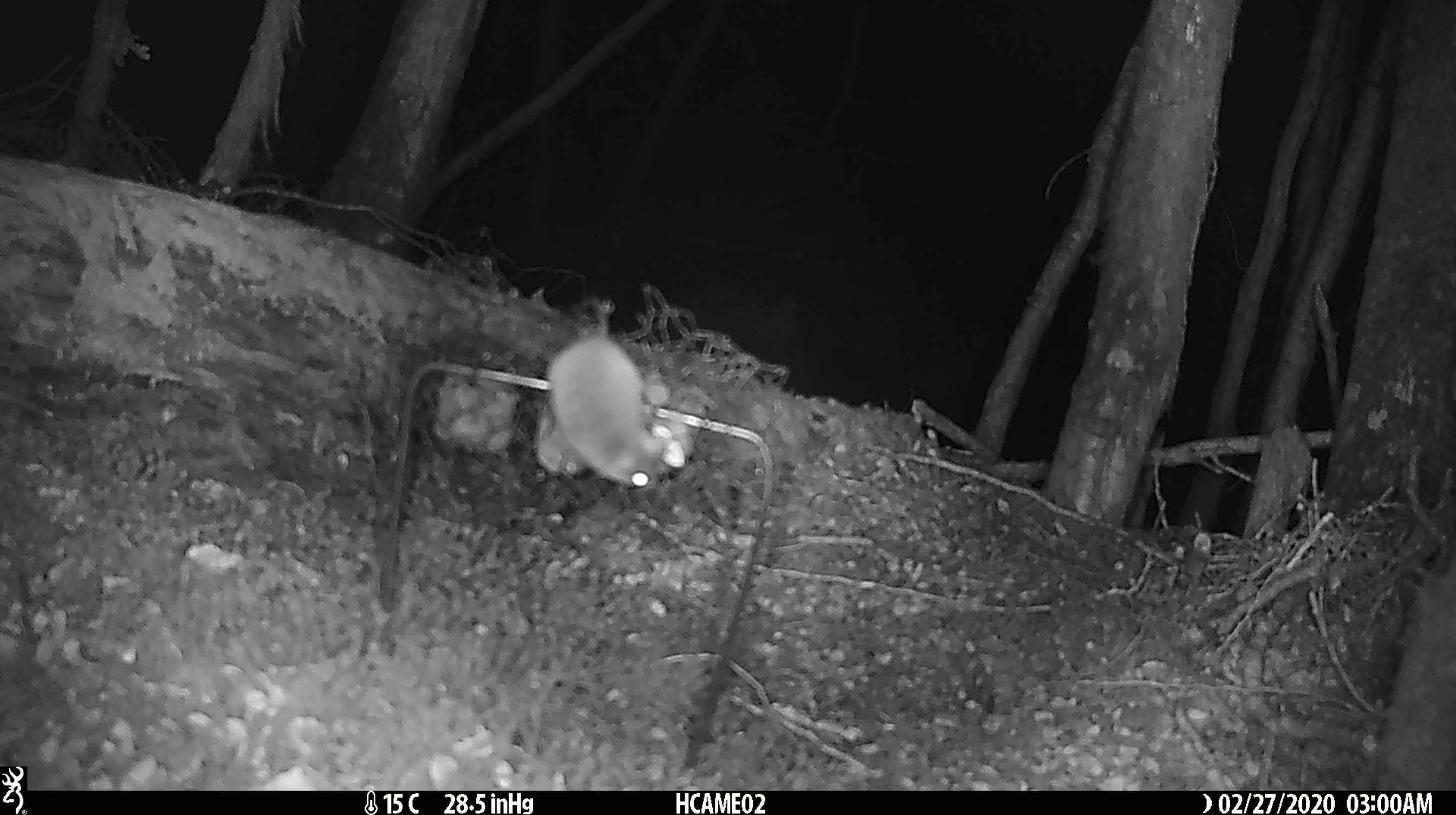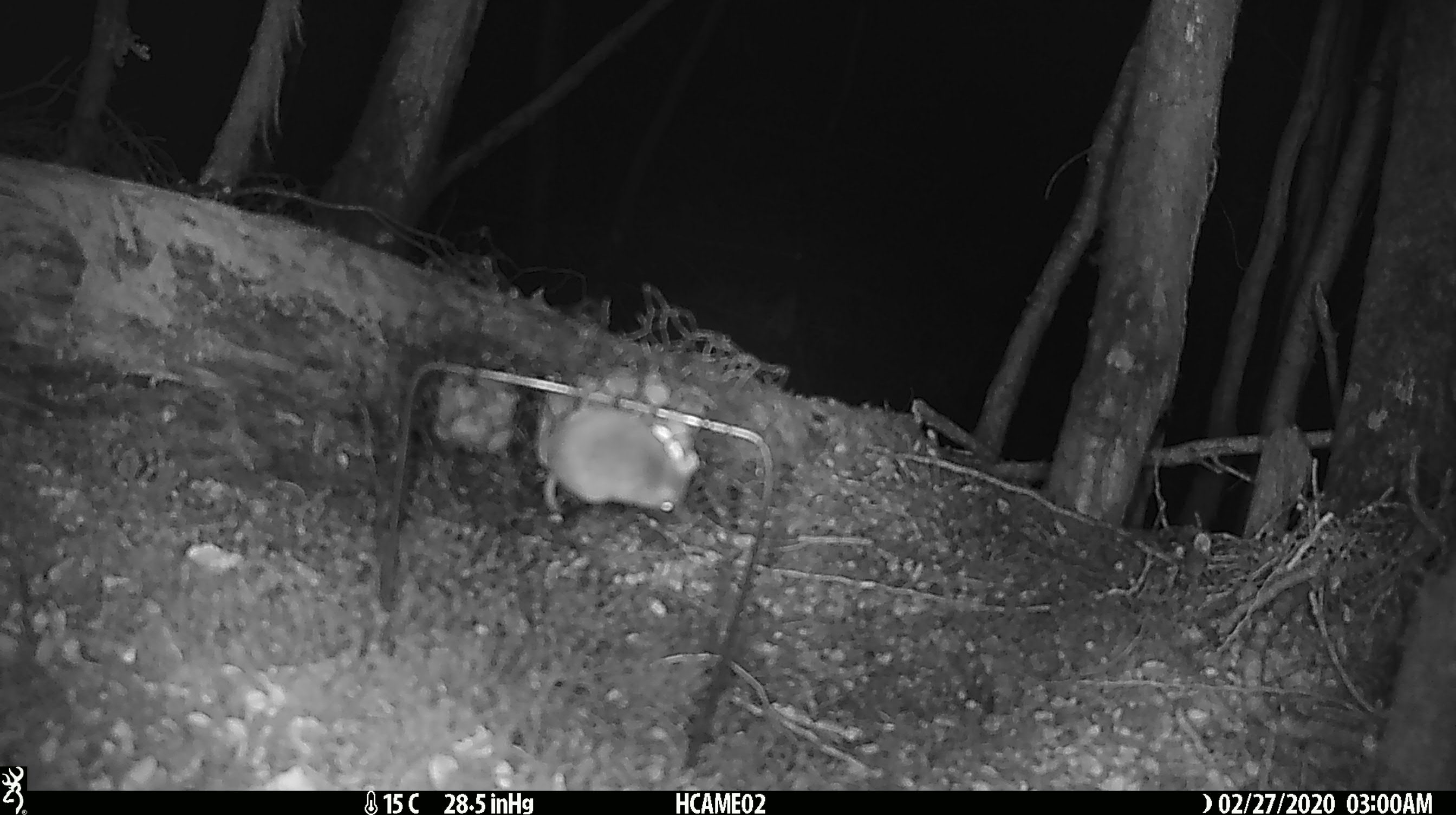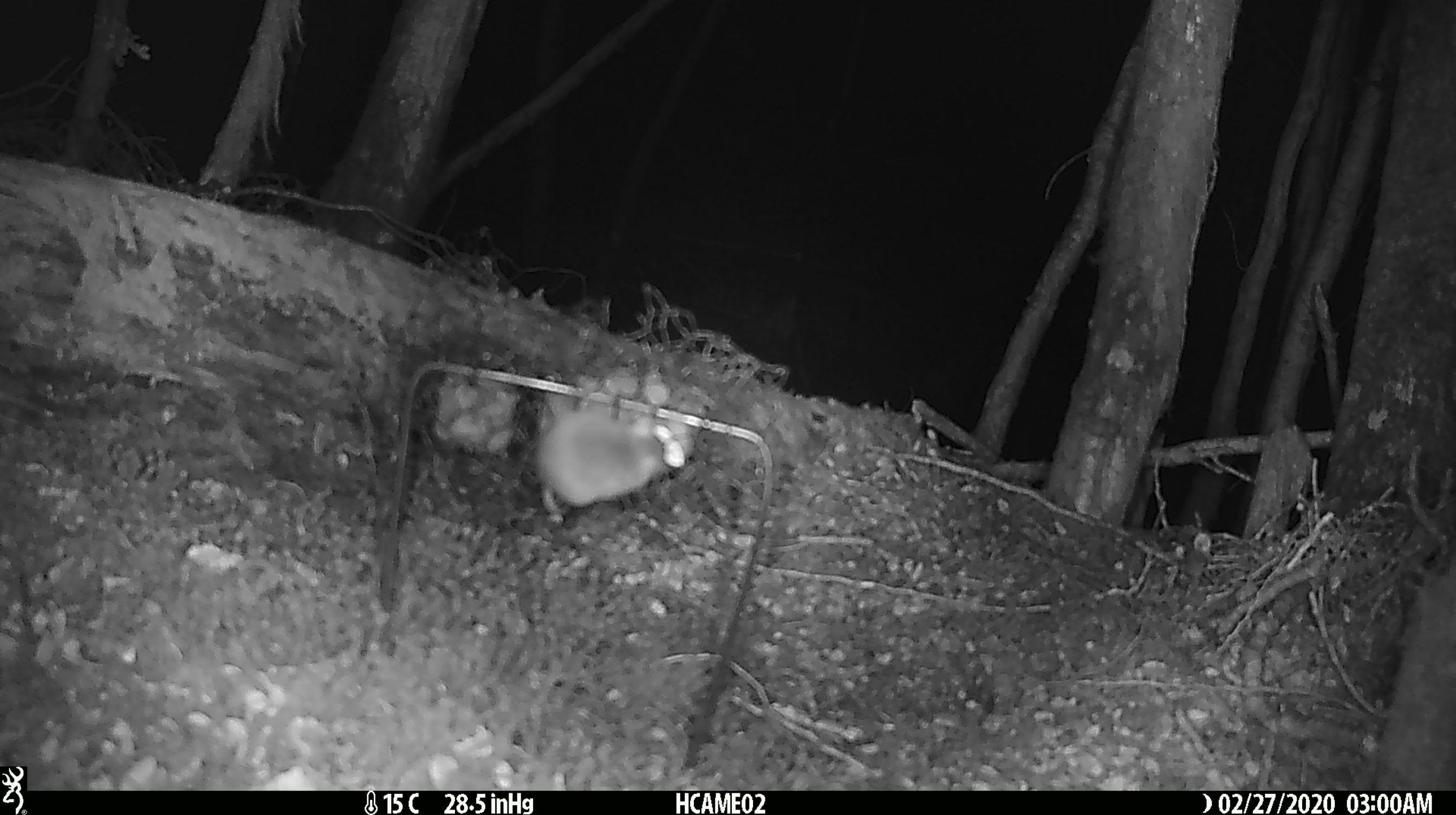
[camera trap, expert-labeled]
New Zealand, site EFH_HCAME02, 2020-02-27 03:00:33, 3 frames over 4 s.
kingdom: Animalia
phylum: Chordata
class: Mammalia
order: Rodentia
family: Muridae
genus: Mus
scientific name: Mus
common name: mouse